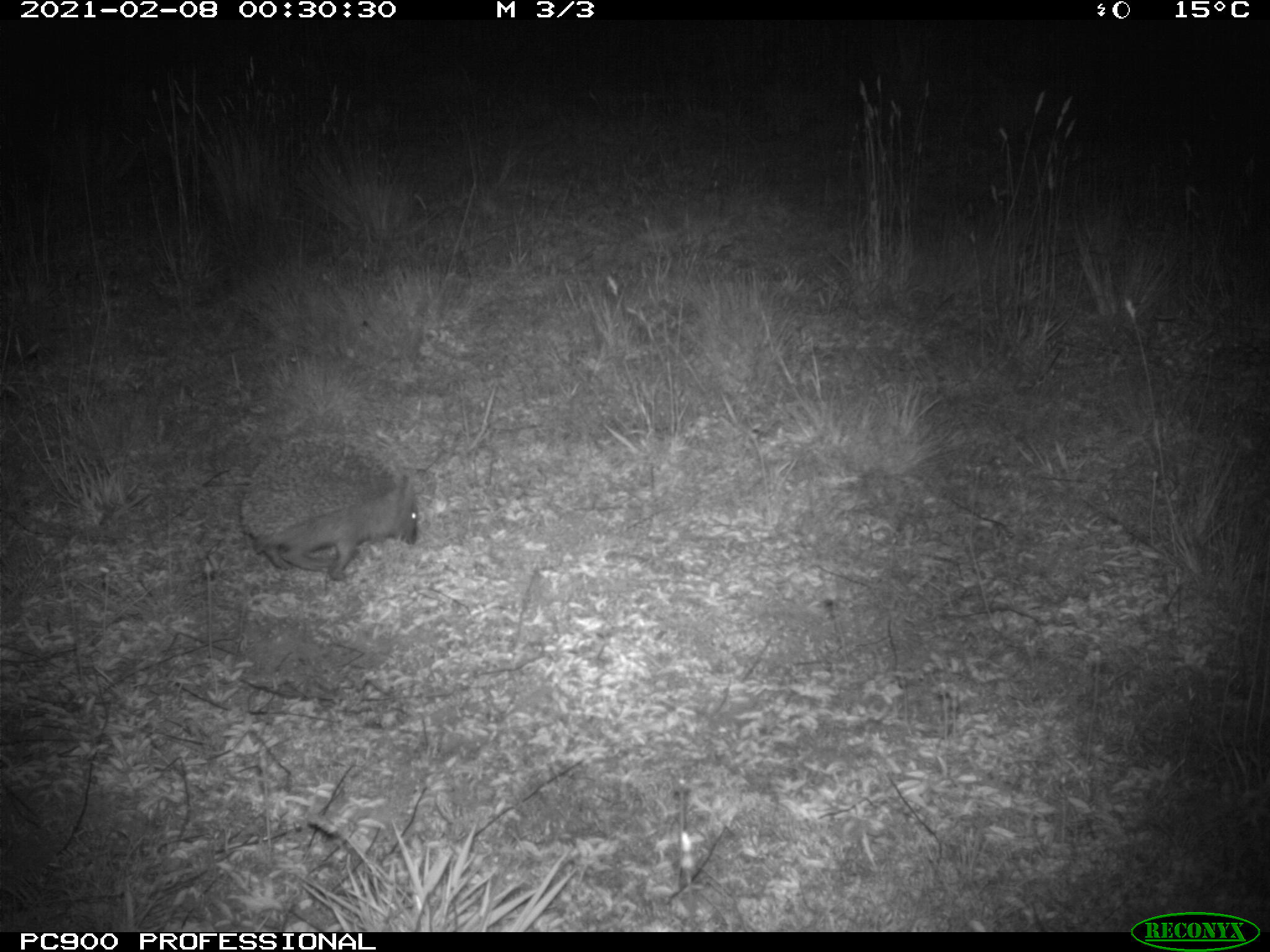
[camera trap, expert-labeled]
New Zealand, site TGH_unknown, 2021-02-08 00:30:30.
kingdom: Animalia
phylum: Chordata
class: Mammalia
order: Eulipotyphla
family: Erinaceidae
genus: Erinaceus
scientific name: Erinaceus europaeus europaeus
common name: european hedgehog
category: hedgehog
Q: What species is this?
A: Hedgehog (european hedgehog) (Erinaceus europaeus europaeus).